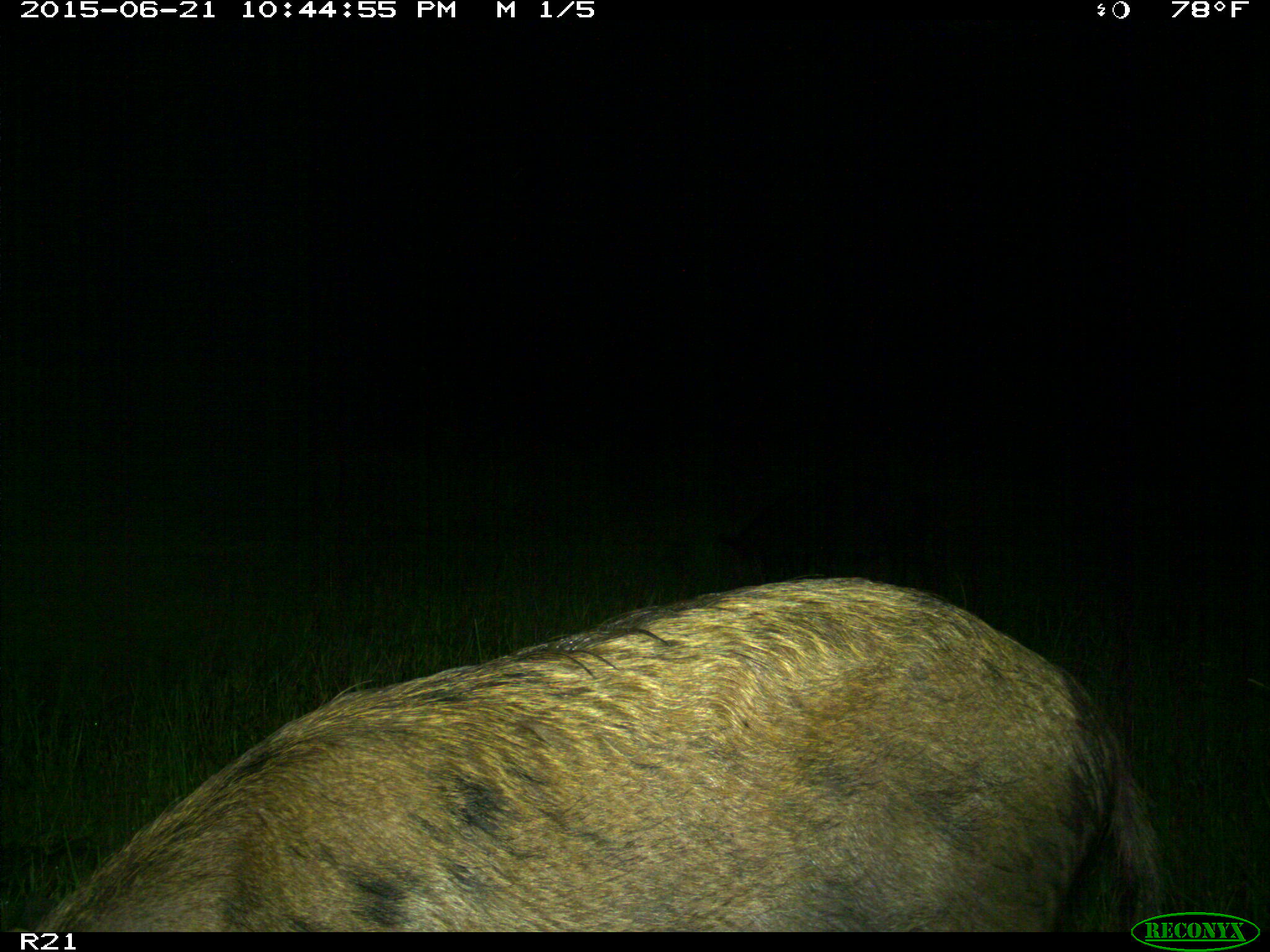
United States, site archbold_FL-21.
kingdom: Animalia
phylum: Chordata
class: Mammalia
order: Artiodactyla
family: Suidae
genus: Sus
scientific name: Sus scrofa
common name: wild boar